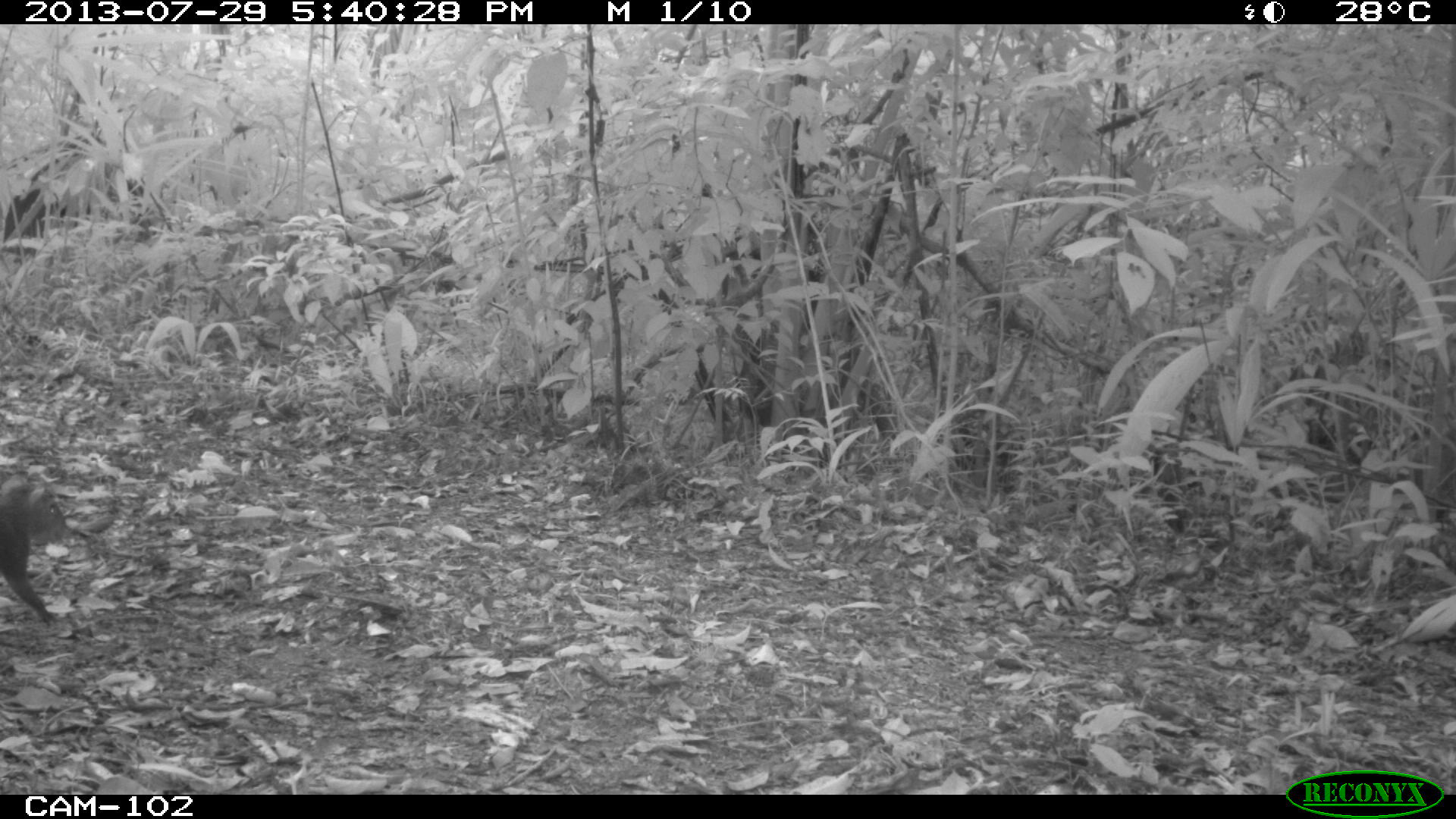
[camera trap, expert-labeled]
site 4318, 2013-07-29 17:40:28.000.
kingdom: Animalia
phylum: Chordata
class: Mammalia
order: Rodentia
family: Dasyproctidae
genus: Dasyprocta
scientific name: Dasyprocta punctata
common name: central american agouti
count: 1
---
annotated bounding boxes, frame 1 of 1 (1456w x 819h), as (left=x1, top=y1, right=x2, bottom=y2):
dasyprocta punctata: (left=0, top=472, right=68, bottom=622)